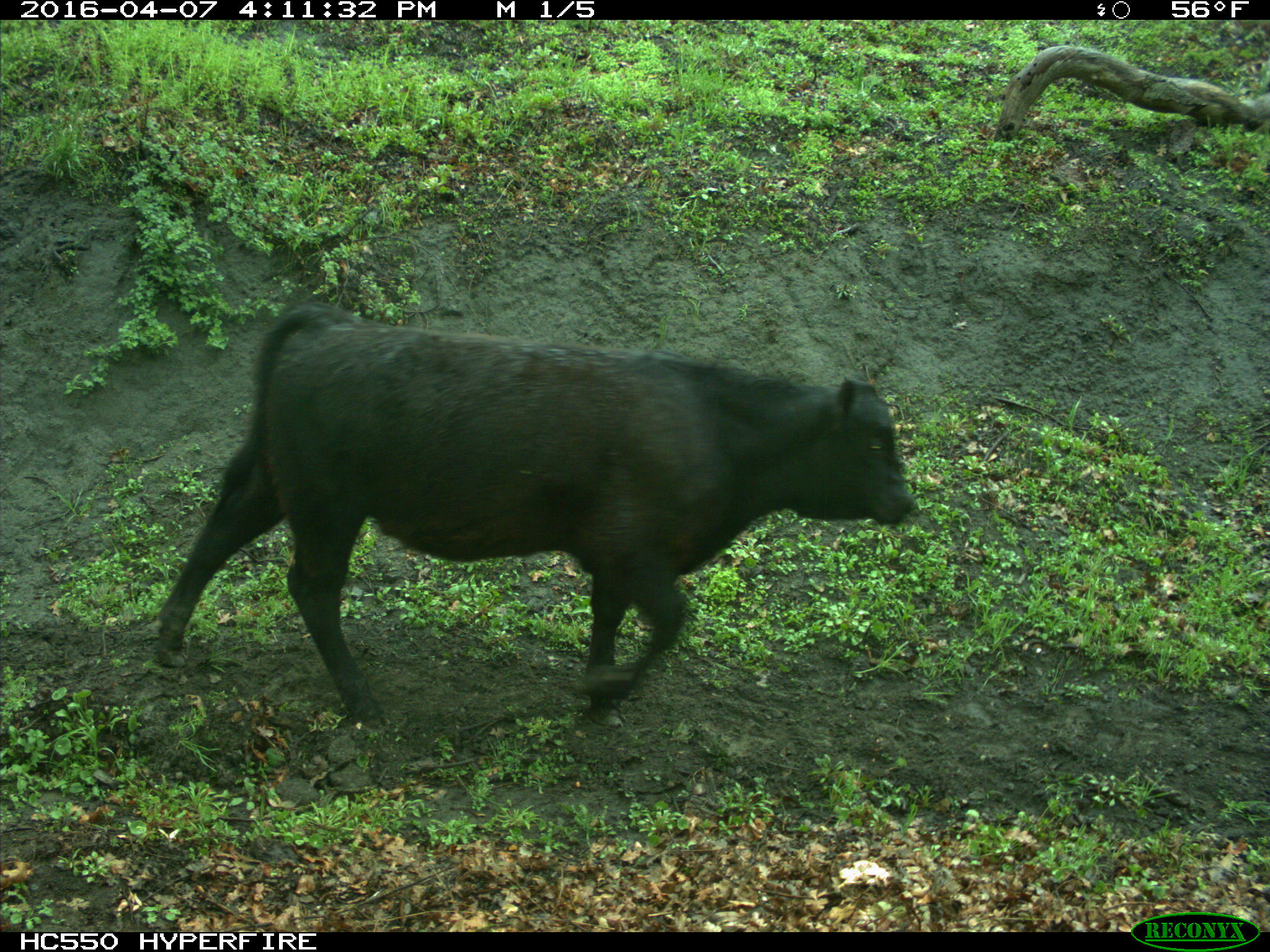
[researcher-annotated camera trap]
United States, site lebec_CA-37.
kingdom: Animalia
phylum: Chordata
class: Mammalia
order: Artiodactyla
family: Bovidae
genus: Bos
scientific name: Bos taurus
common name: domestic cow